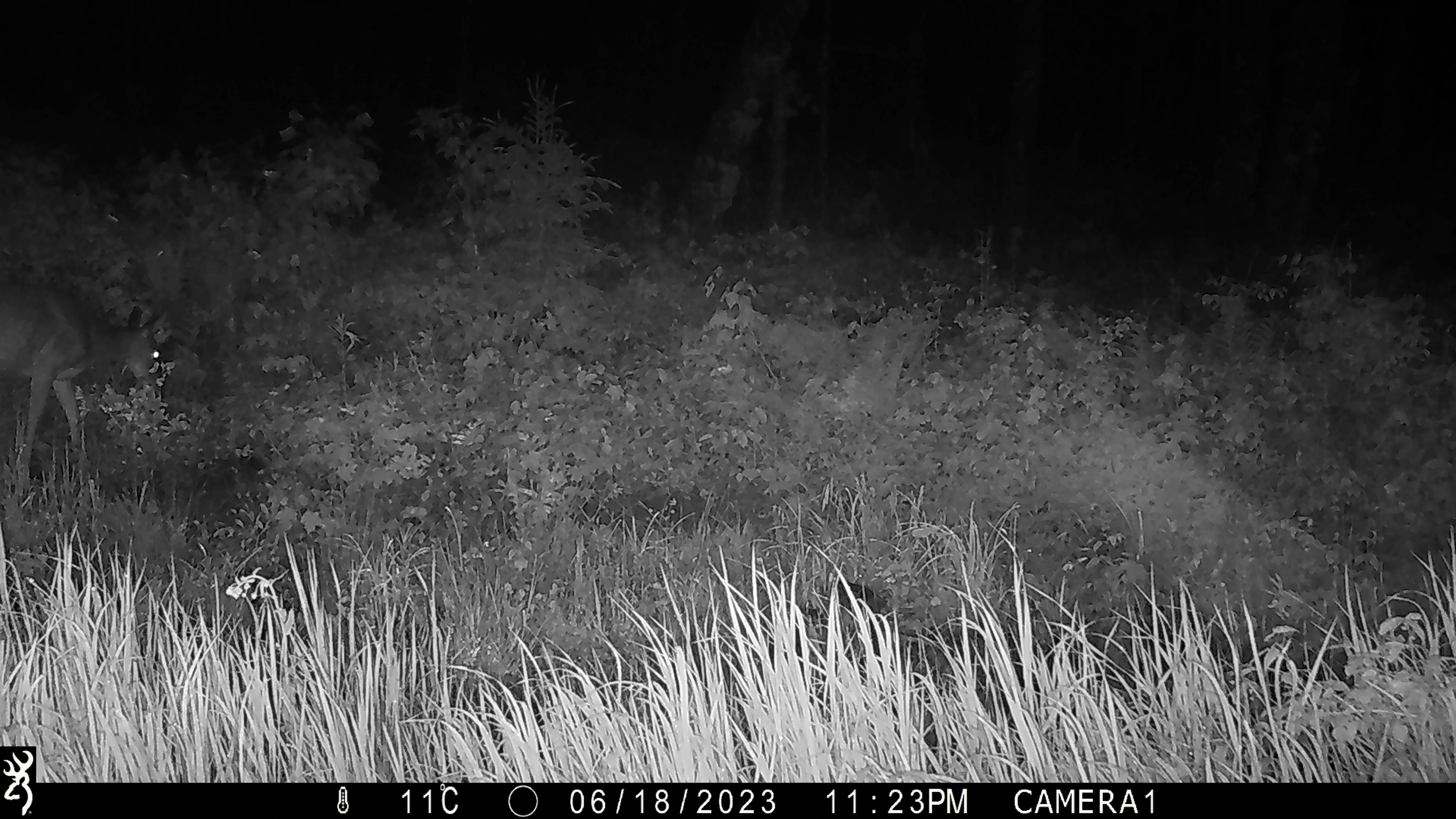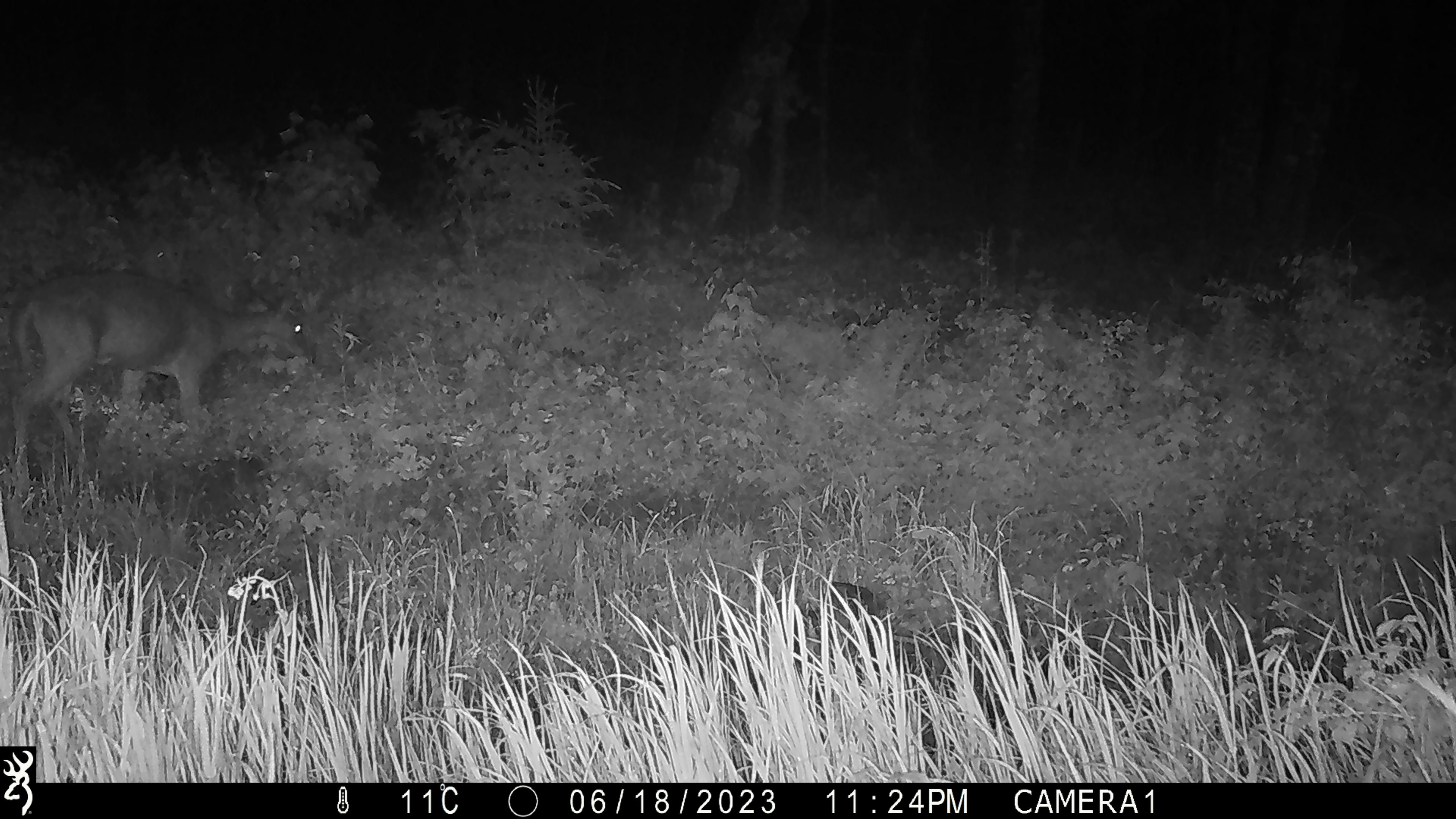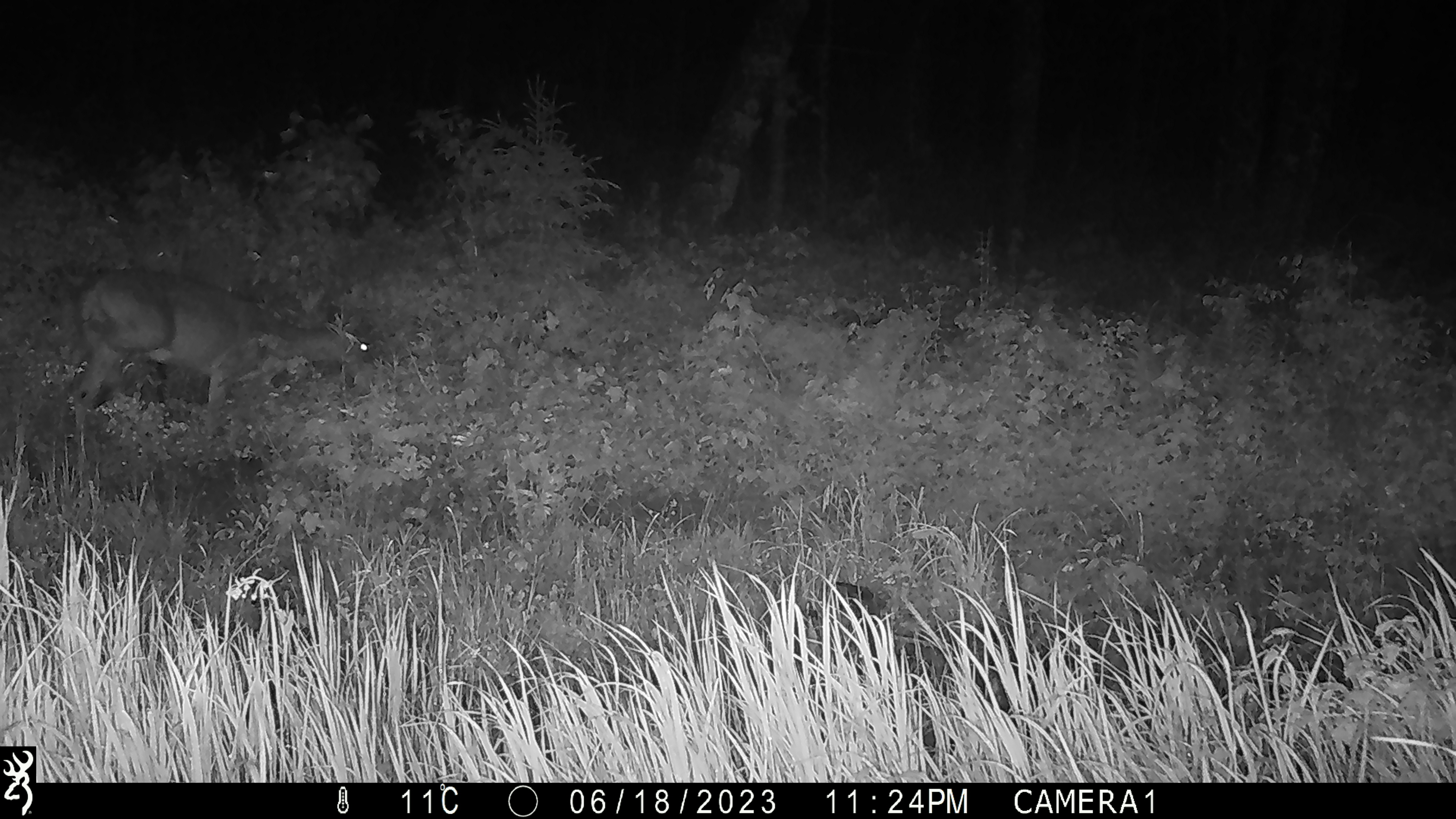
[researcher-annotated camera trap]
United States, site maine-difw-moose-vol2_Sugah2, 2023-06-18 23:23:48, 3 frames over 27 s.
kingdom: Animalia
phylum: Chordata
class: Mammalia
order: Artiodactyla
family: Cervidae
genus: Odocoileus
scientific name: Odocoileus virginianus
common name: white-tailed deer